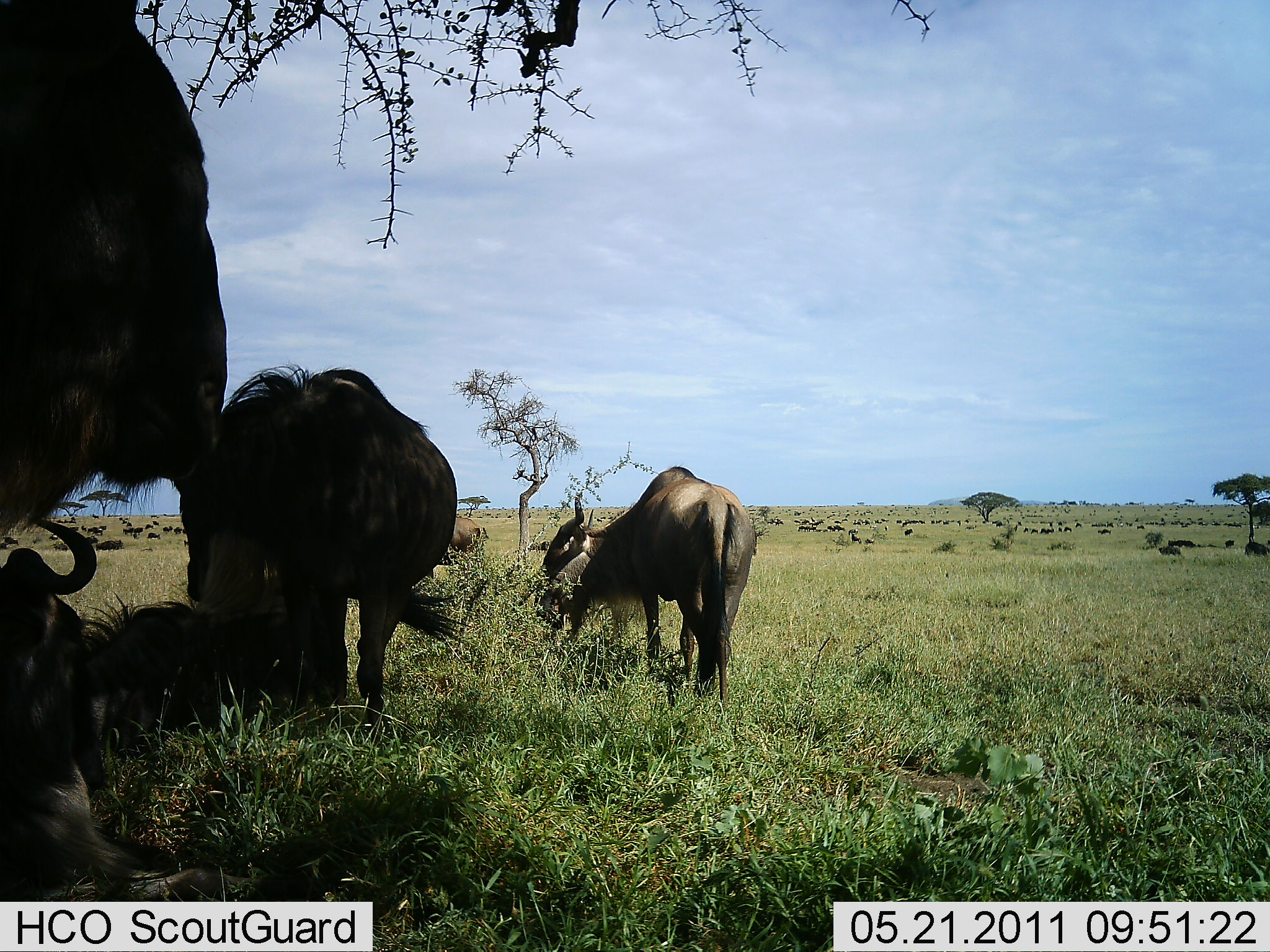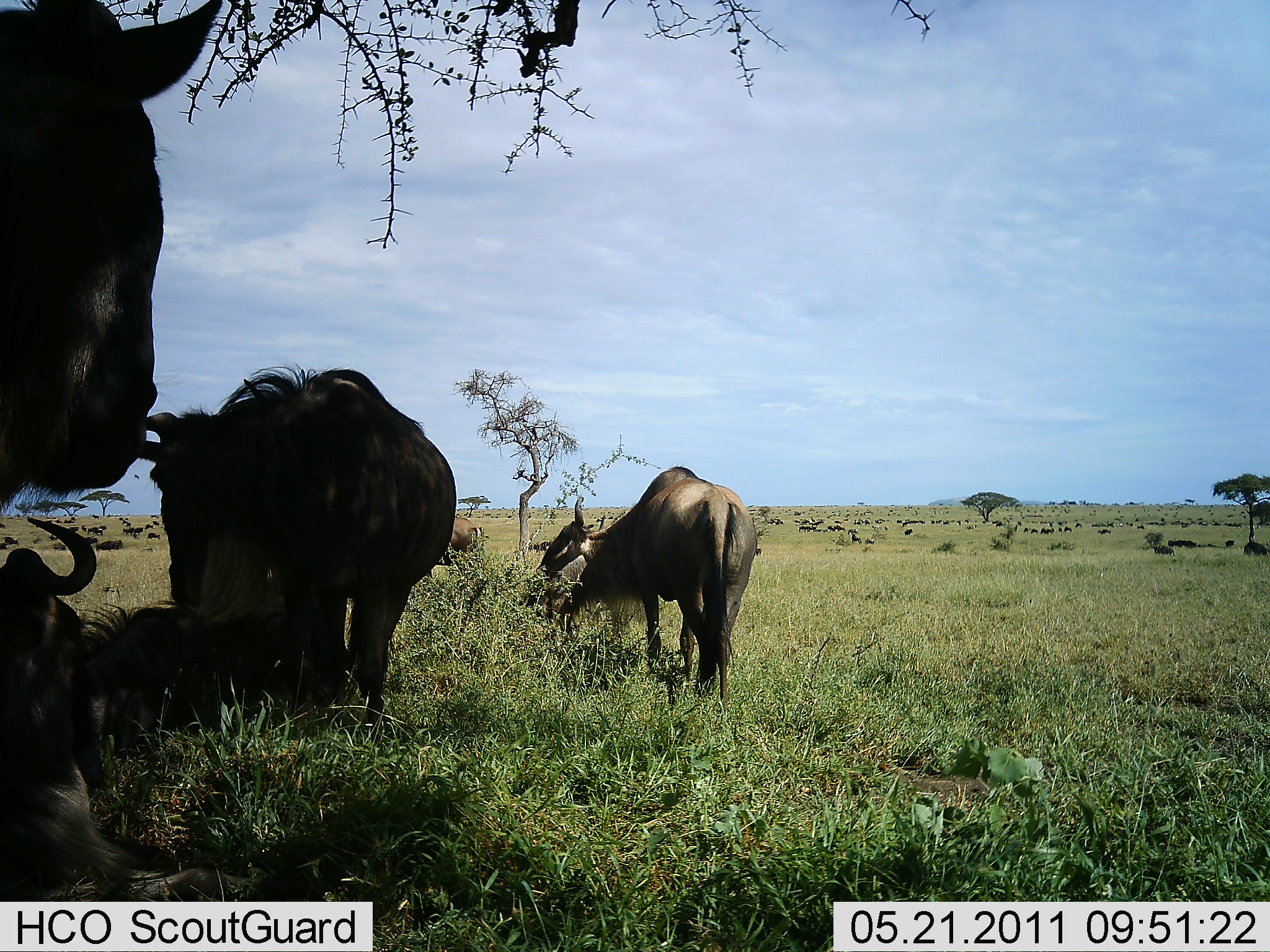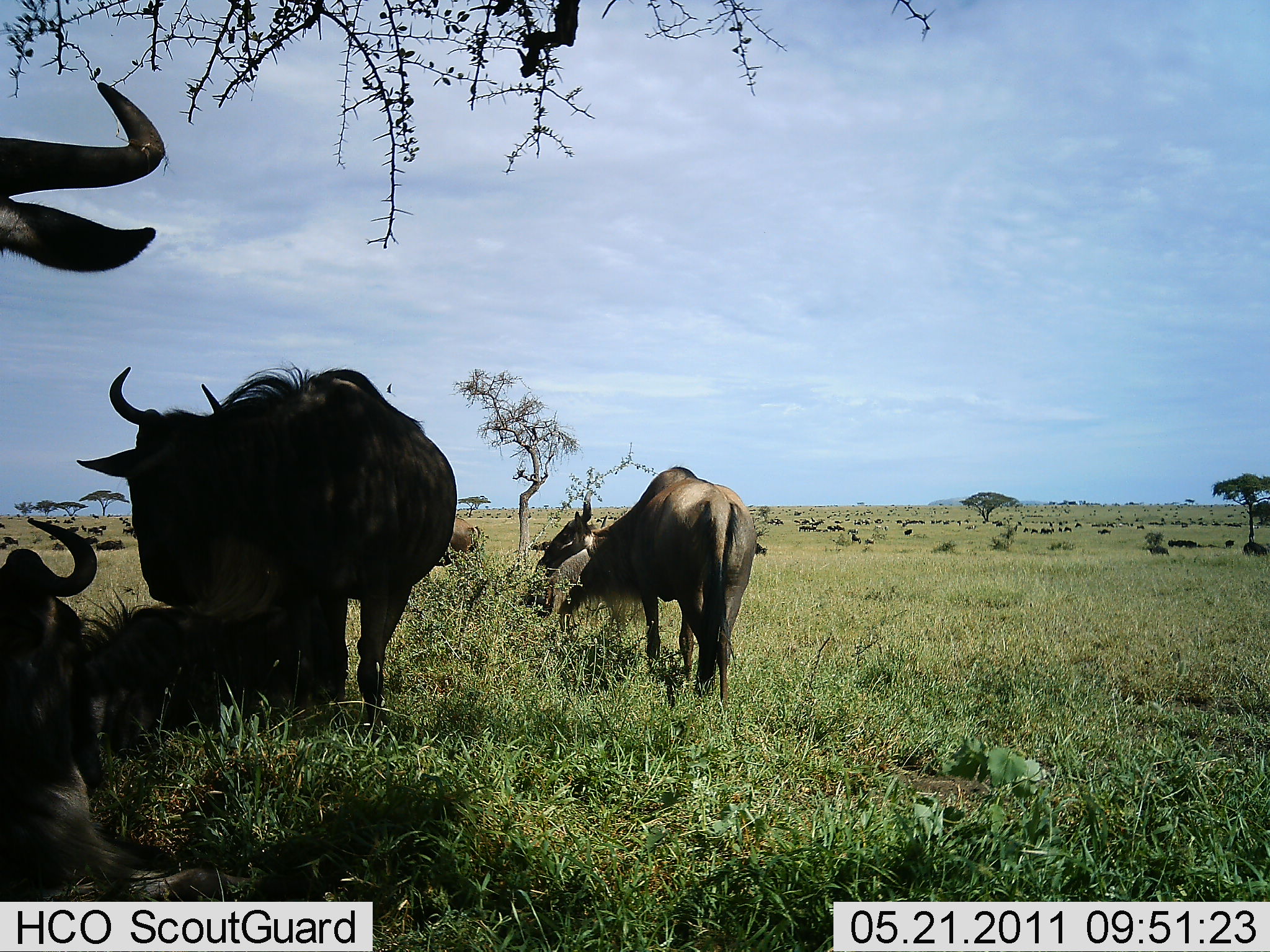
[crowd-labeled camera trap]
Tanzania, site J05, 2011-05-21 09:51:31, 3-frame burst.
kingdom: Animalia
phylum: Chordata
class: Mammalia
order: Artiodactyla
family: Bovidae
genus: Connochaetes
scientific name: Connochaetes taurinus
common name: blue wildebeest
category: wildebeest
Wildebeest (blue wildebeest) (Connochaetes taurinus), count 11-50. Behavior (volunteer vote fractions): standing 75%, resting 83%, moving 50%, interacting 8%. Young present (vote fraction): 0%. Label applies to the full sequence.